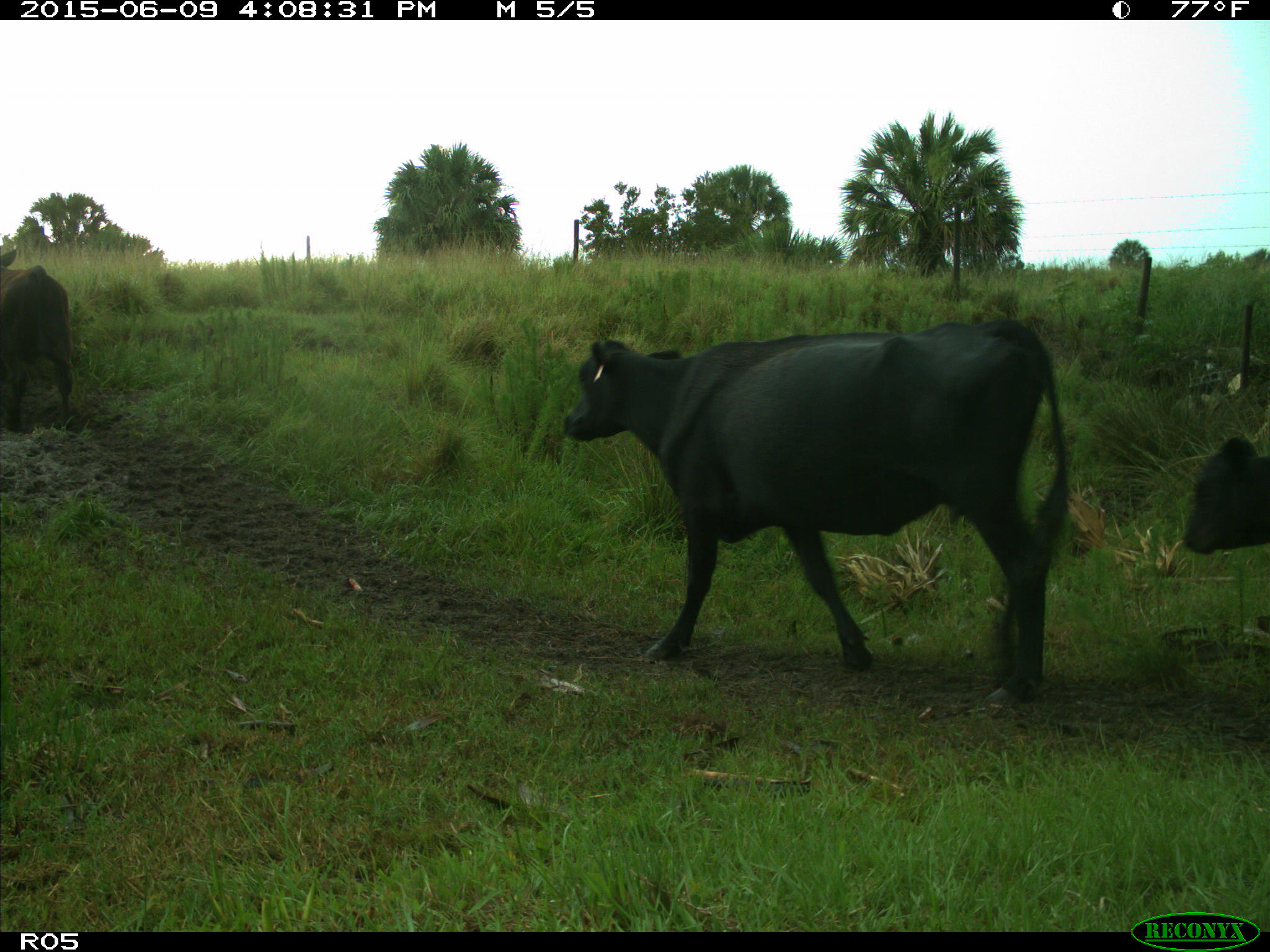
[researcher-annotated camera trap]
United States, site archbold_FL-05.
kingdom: Animalia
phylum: Chordata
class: Mammalia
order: Artiodactyla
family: Bovidae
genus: Bos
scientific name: Bos taurus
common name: domestic cow